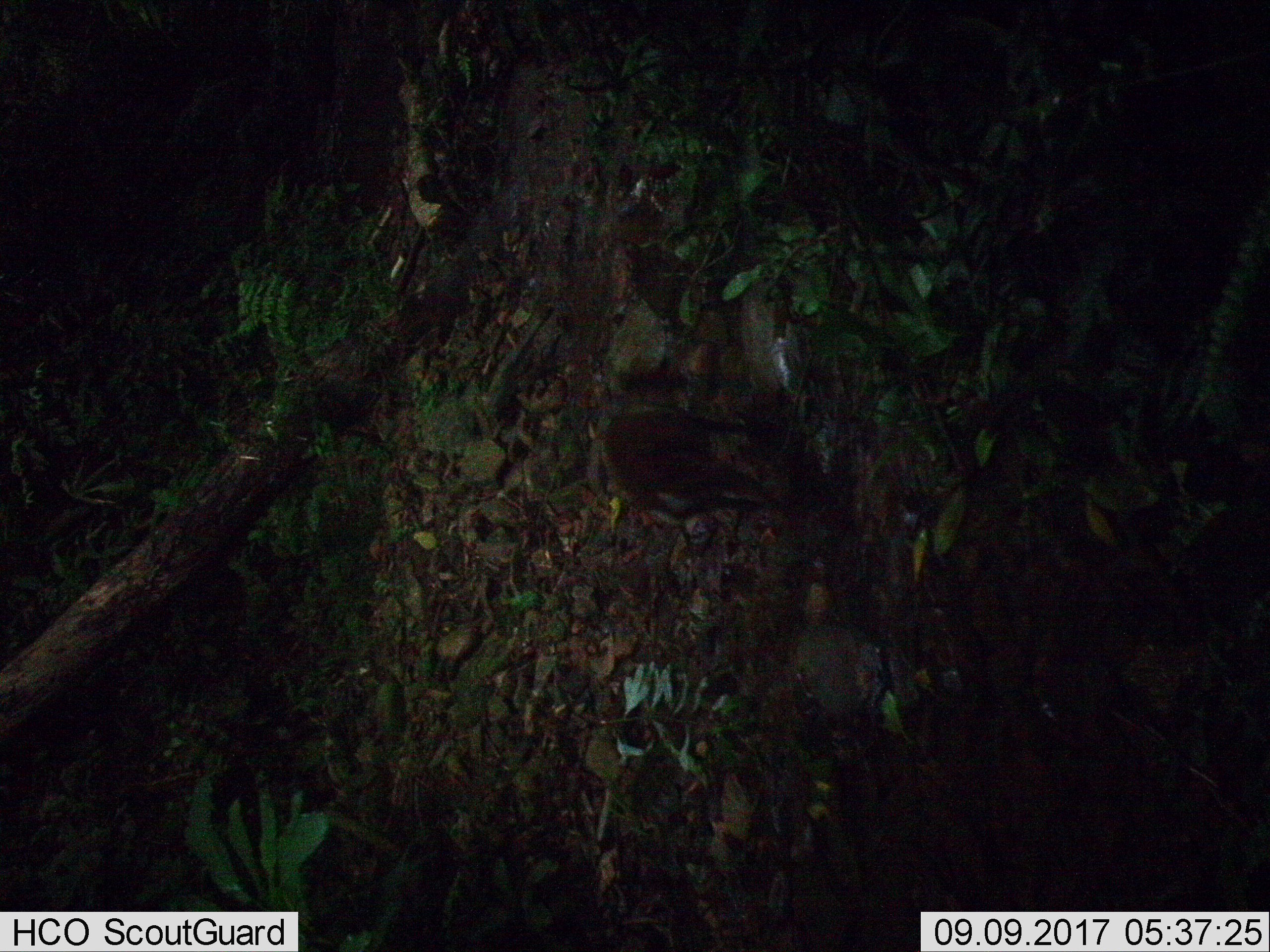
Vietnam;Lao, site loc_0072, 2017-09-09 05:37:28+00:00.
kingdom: Animalia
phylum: Chordata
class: Mammalia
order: Artiodactyla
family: Cervidae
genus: Muntiacus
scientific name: Muntiacus rooseveltorum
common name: roosevelt's muntjac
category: roosevelts muntjac group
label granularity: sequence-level